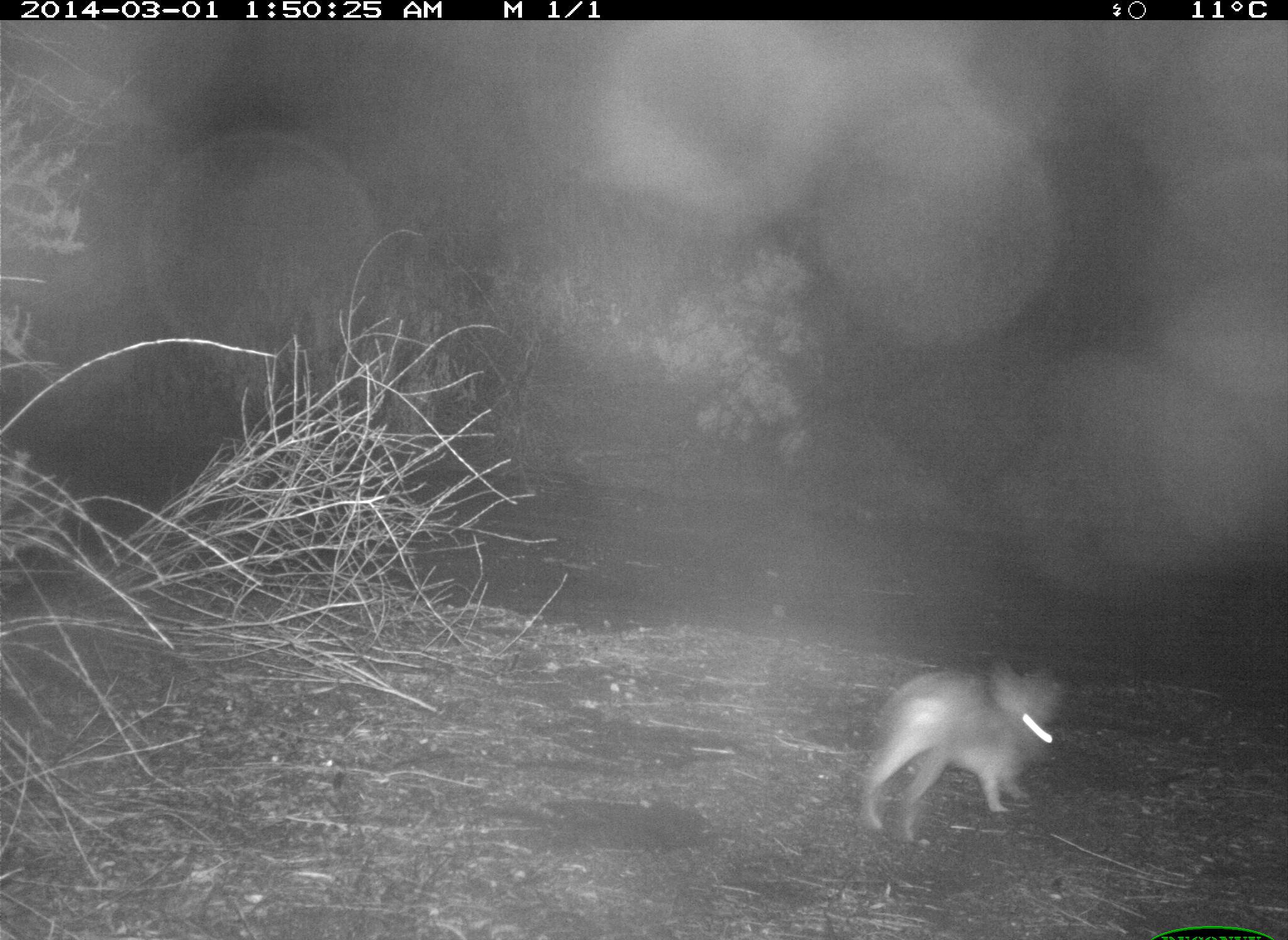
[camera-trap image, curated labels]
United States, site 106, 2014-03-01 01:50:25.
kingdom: Animalia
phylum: Chordata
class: Mammalia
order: Lagomorpha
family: Leporidae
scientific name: Leporidae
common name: rabbits and hares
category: rabbit